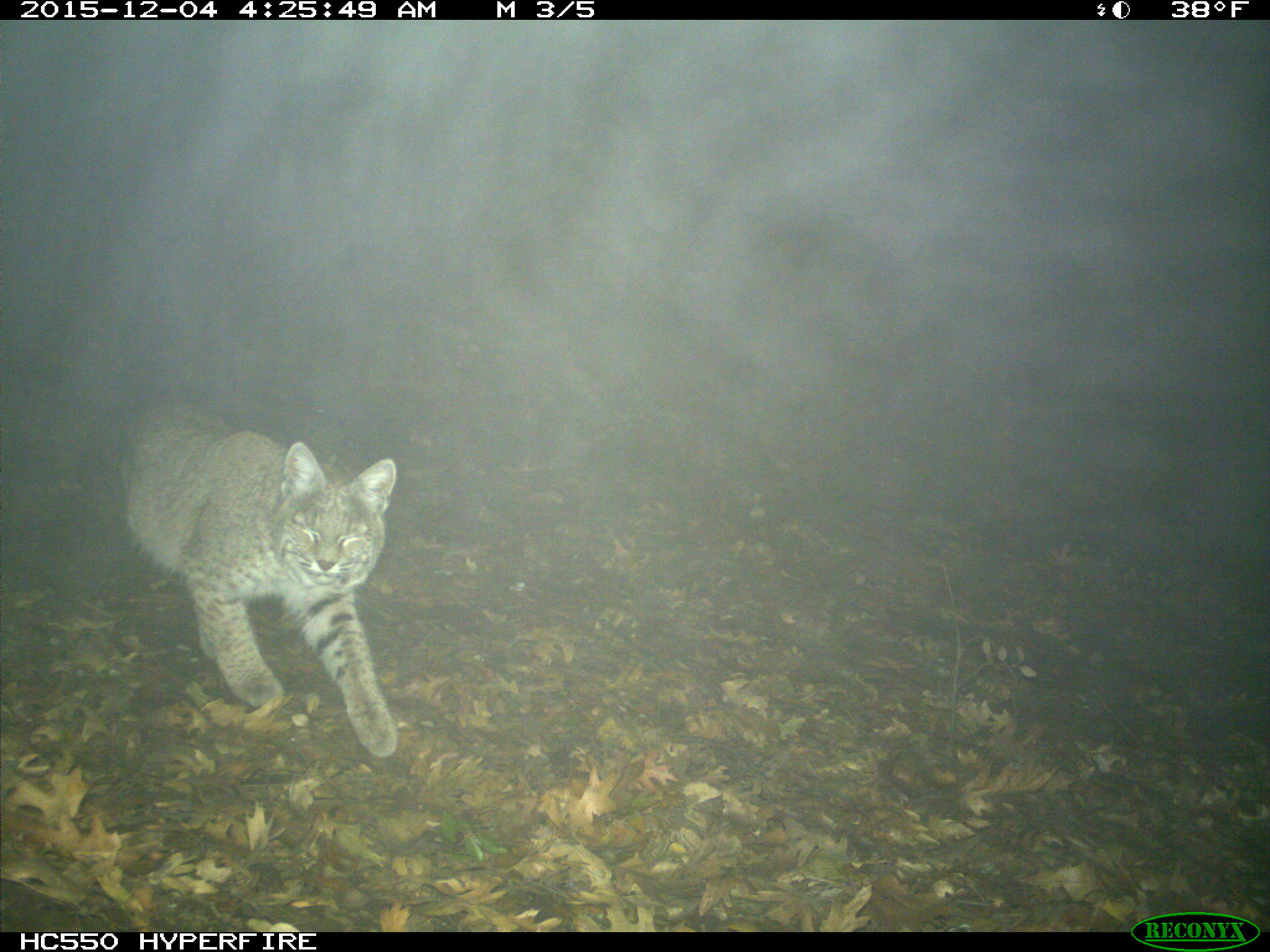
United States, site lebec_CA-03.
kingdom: Animalia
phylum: Chordata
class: Mammalia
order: Carnivora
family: Felidae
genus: Lynx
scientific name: Lynx rufus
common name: bobcat